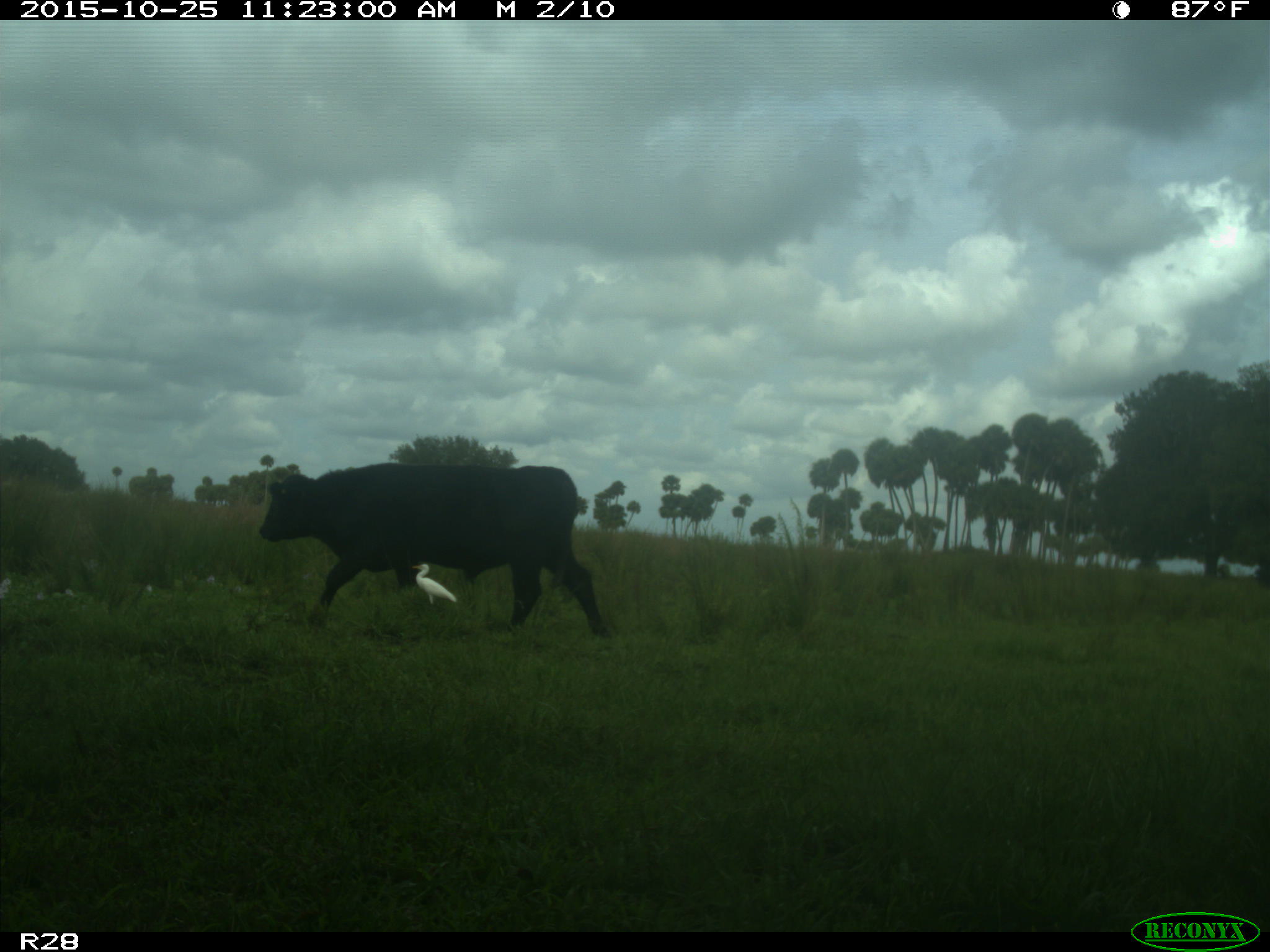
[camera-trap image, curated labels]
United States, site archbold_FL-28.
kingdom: Animalia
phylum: Chordata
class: Mammalia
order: Artiodactyla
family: Bovidae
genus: Bos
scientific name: Bos taurus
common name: domestic cow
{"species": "Bos taurus (domestic cow)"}